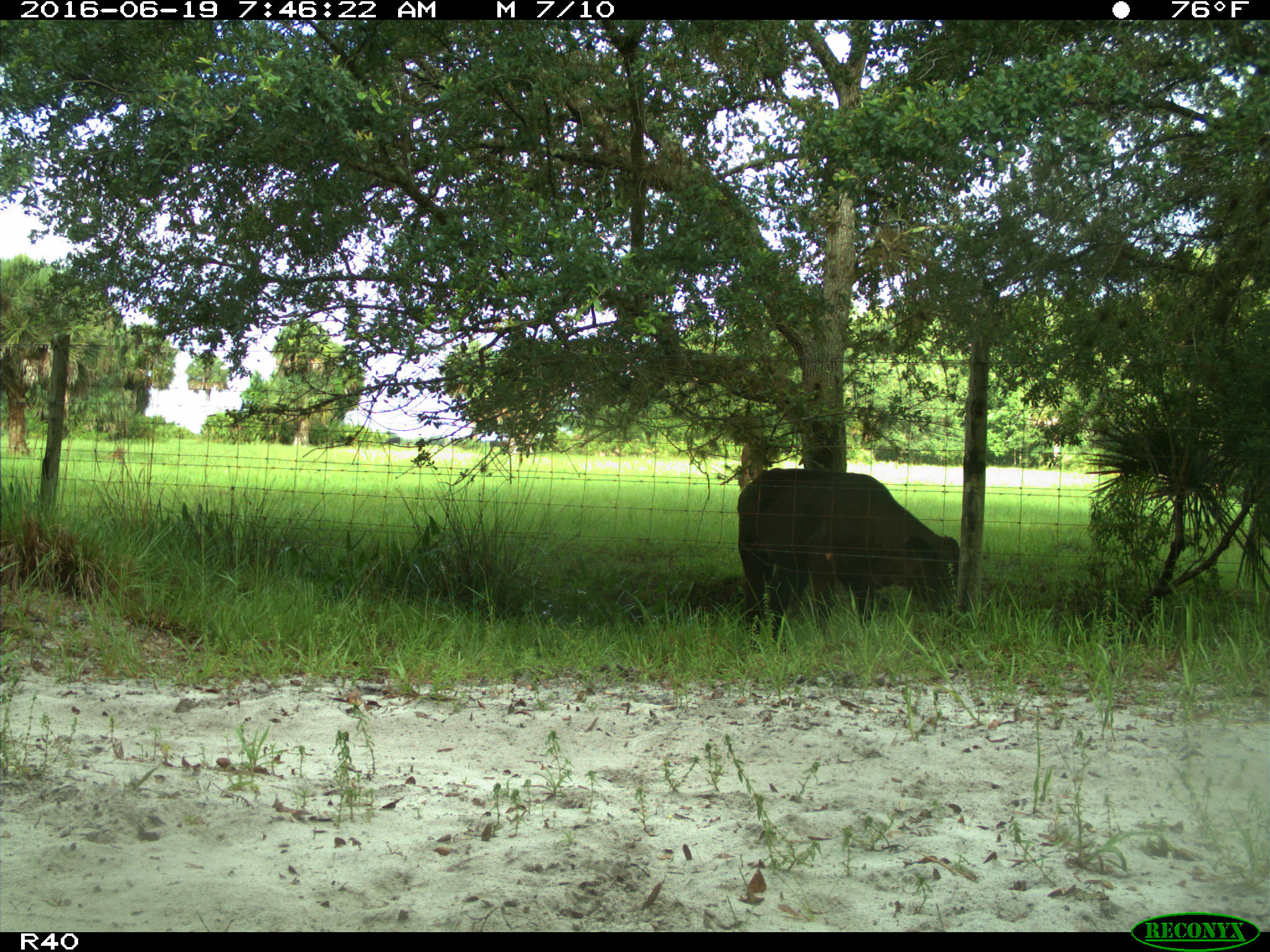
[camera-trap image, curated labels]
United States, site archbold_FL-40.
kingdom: Animalia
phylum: Chordata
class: Mammalia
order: Artiodactyla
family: Bovidae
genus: Bos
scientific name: Bos taurus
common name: domestic cow